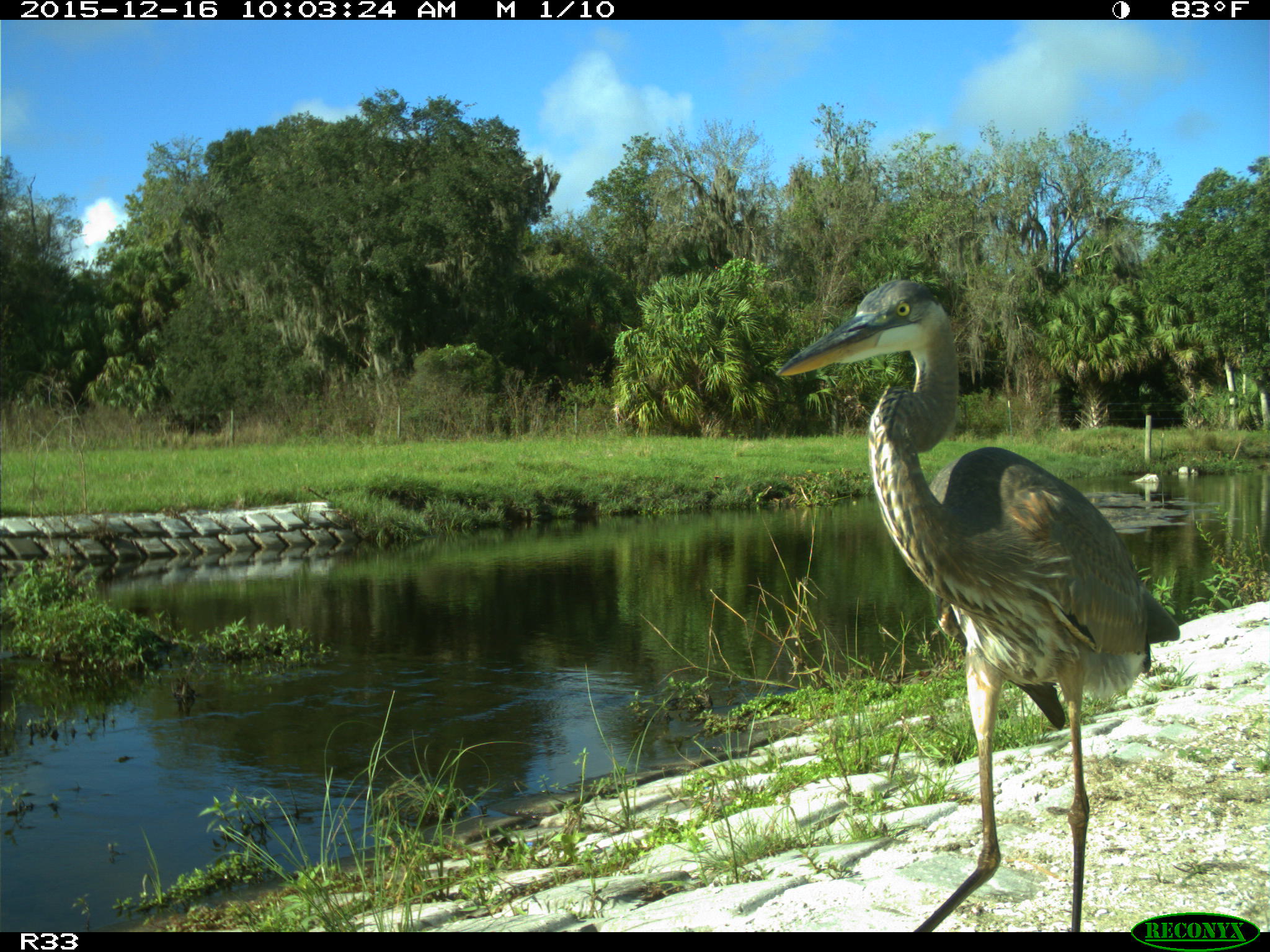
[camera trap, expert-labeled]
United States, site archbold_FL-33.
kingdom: Animalia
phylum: Chordata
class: Aves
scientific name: Aves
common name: birds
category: unidentified bird